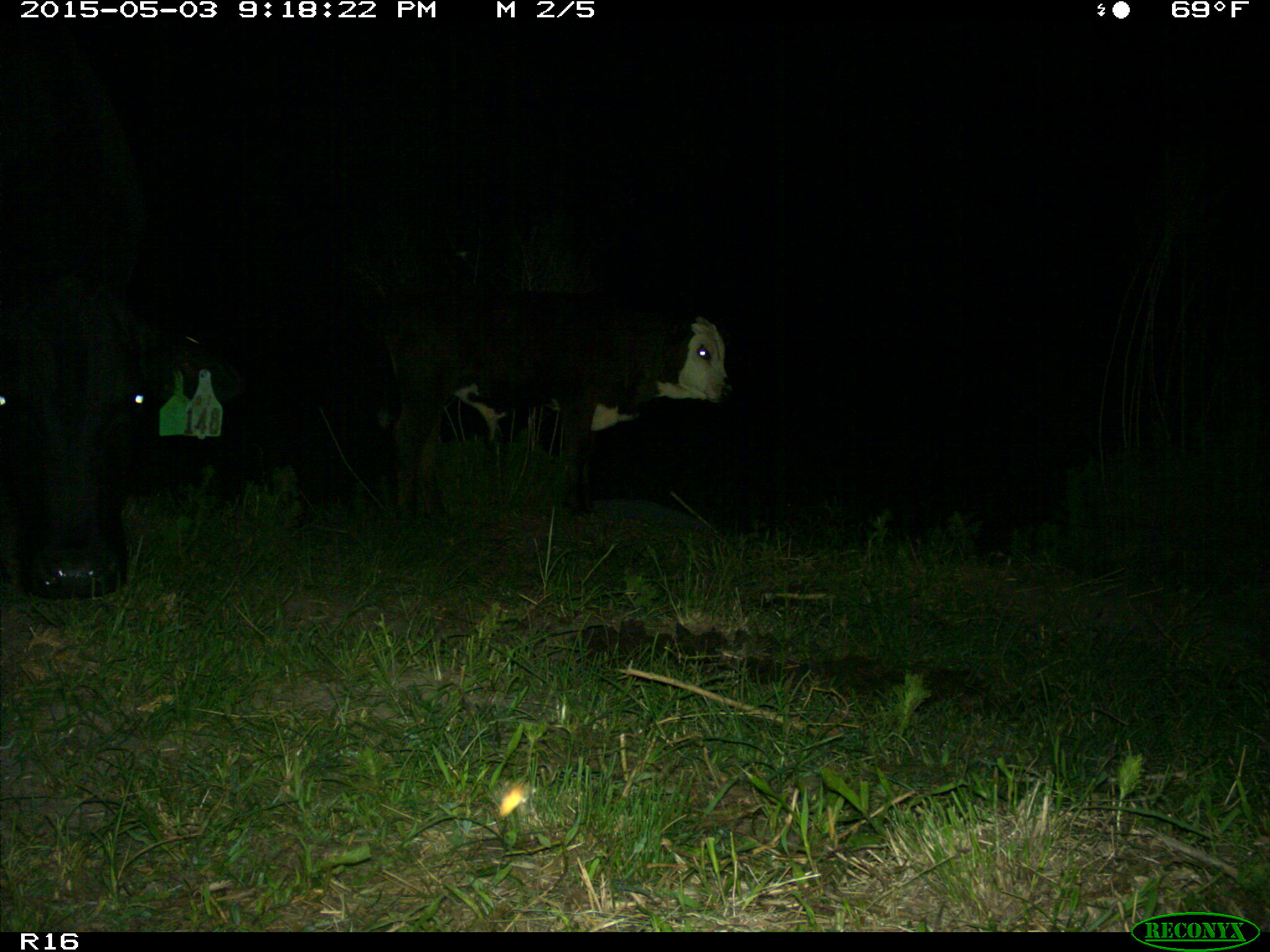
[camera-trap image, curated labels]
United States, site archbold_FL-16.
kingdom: Animalia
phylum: Chordata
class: Mammalia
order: Artiodactyla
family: Bovidae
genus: Bos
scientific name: Bos taurus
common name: domestic cow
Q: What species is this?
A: Bos taurus (domestic cow).